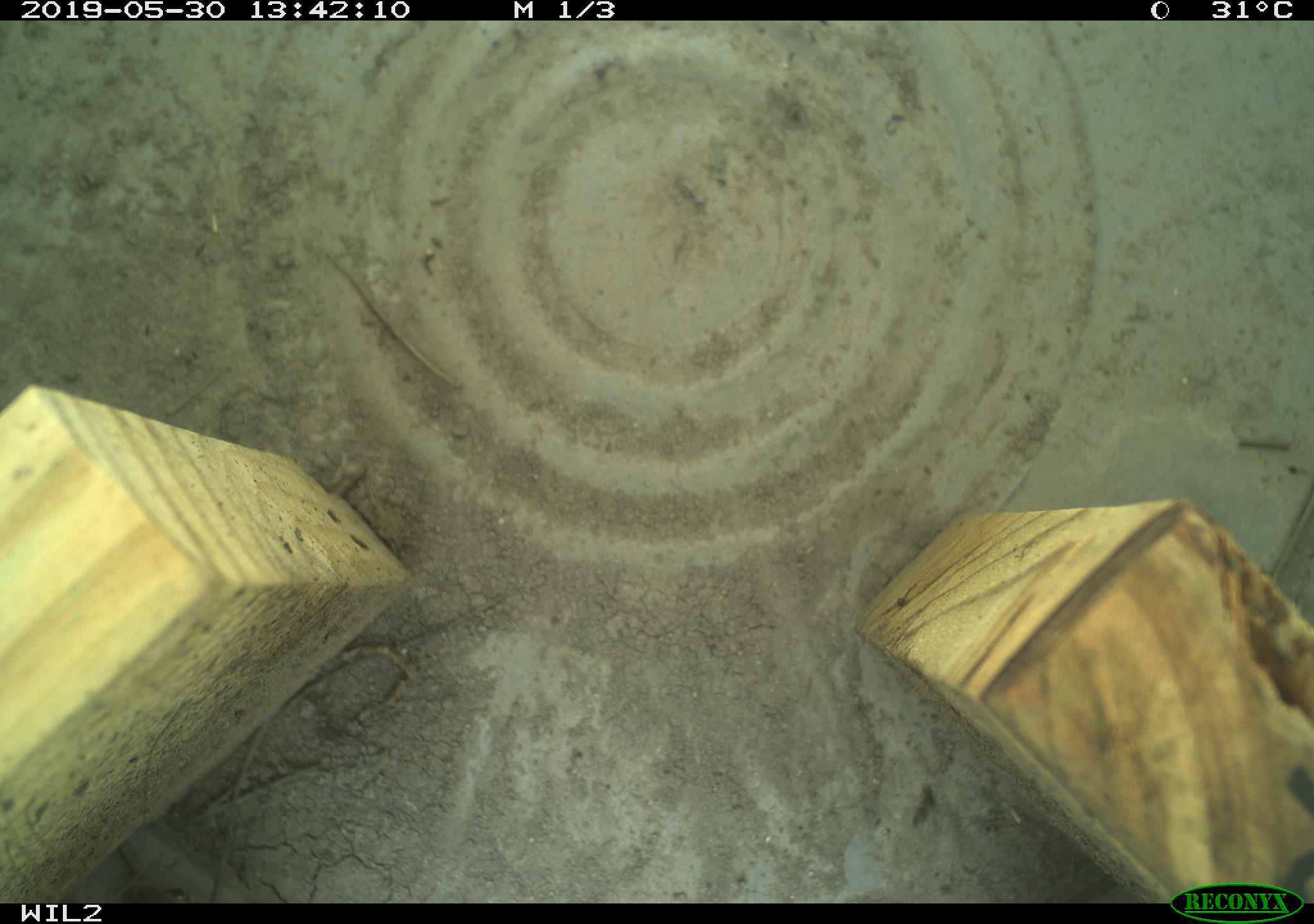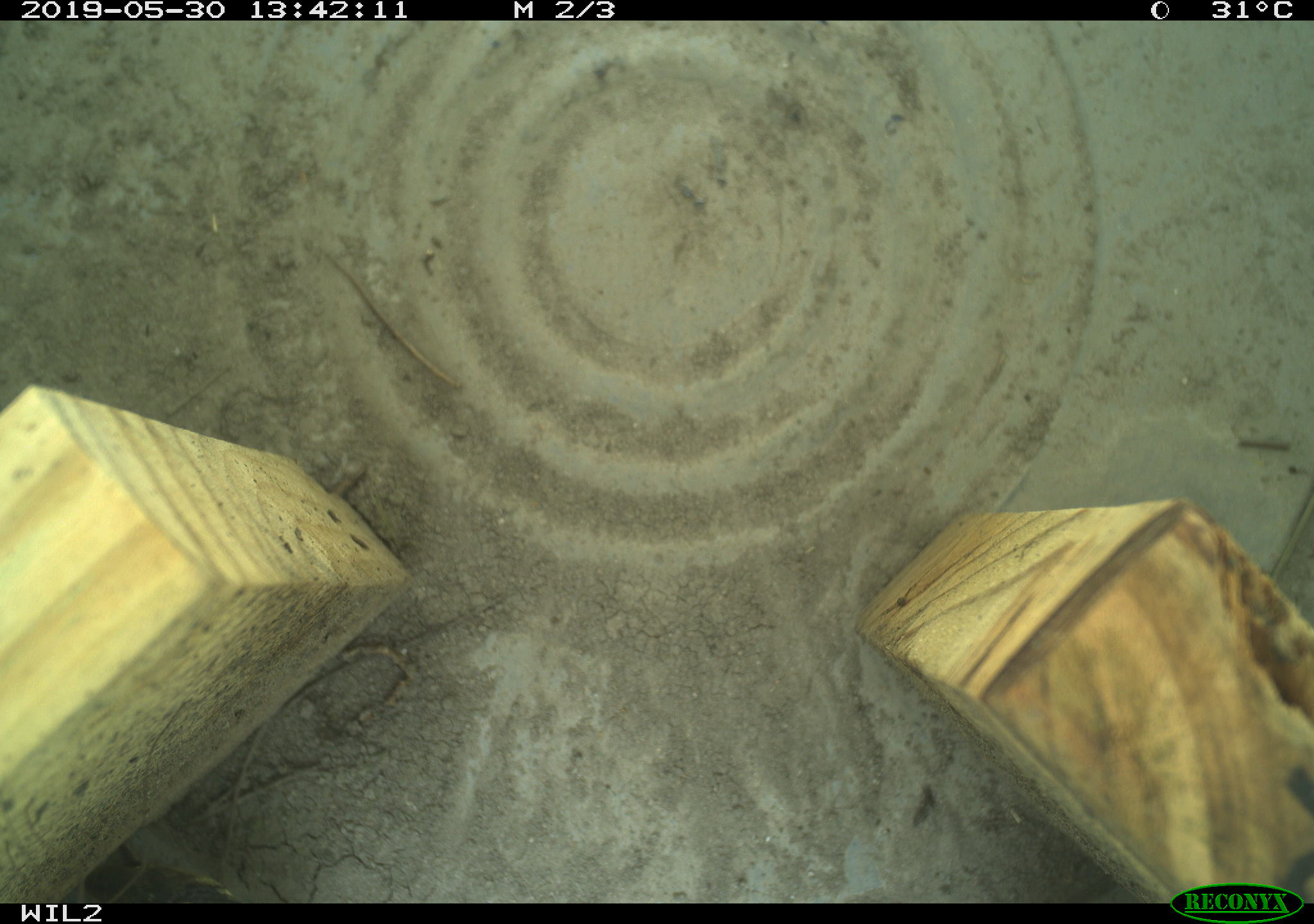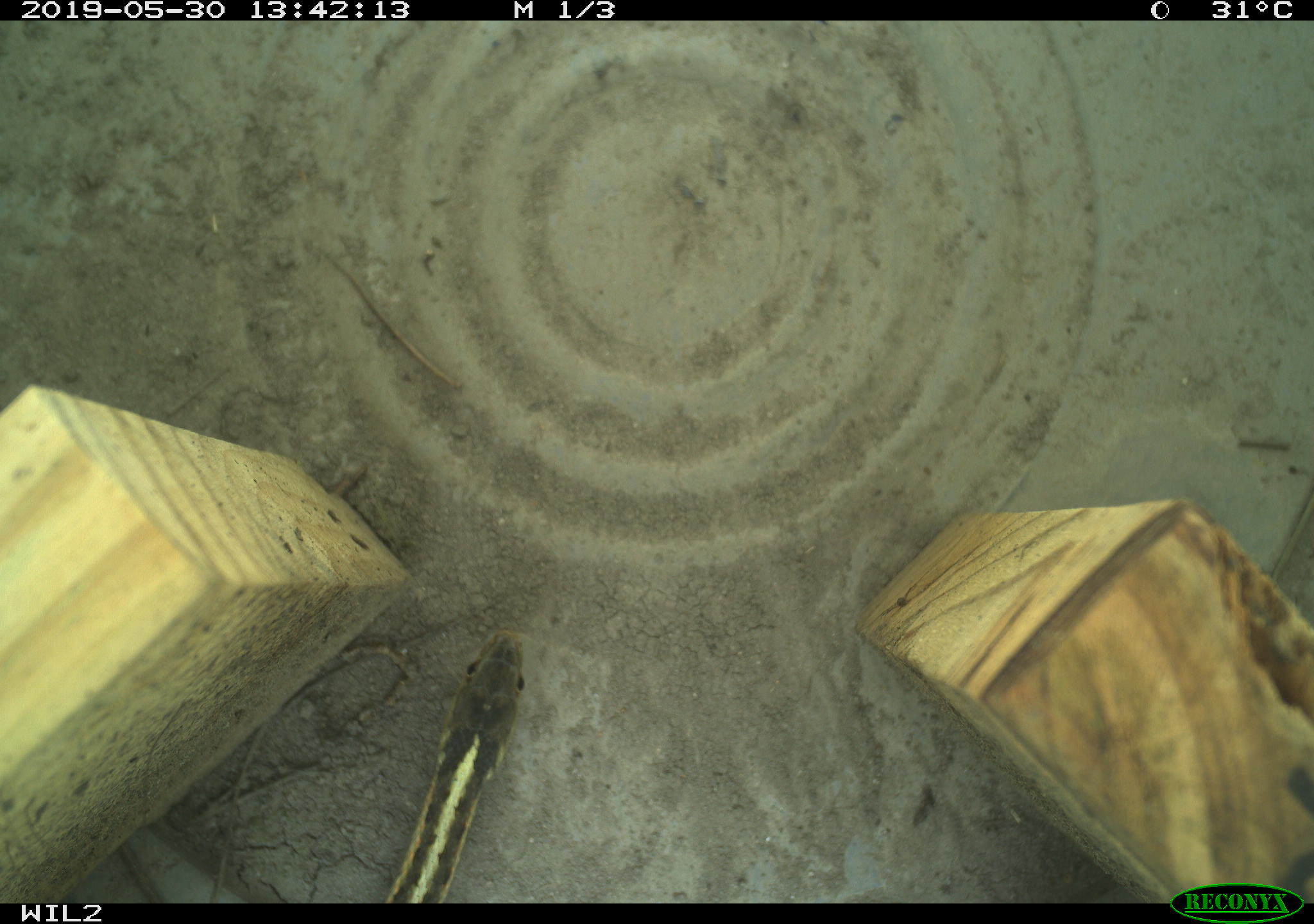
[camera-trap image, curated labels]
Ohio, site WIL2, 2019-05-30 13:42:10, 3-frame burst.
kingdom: Animalia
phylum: Chordata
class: Reptilia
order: Squamata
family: Colubridae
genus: Thamnophis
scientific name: Thamnophis sirtalis sirtalis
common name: eastern gartersnake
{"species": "eastern gartersnake (Thamnophis sirtalis sirtalis)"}